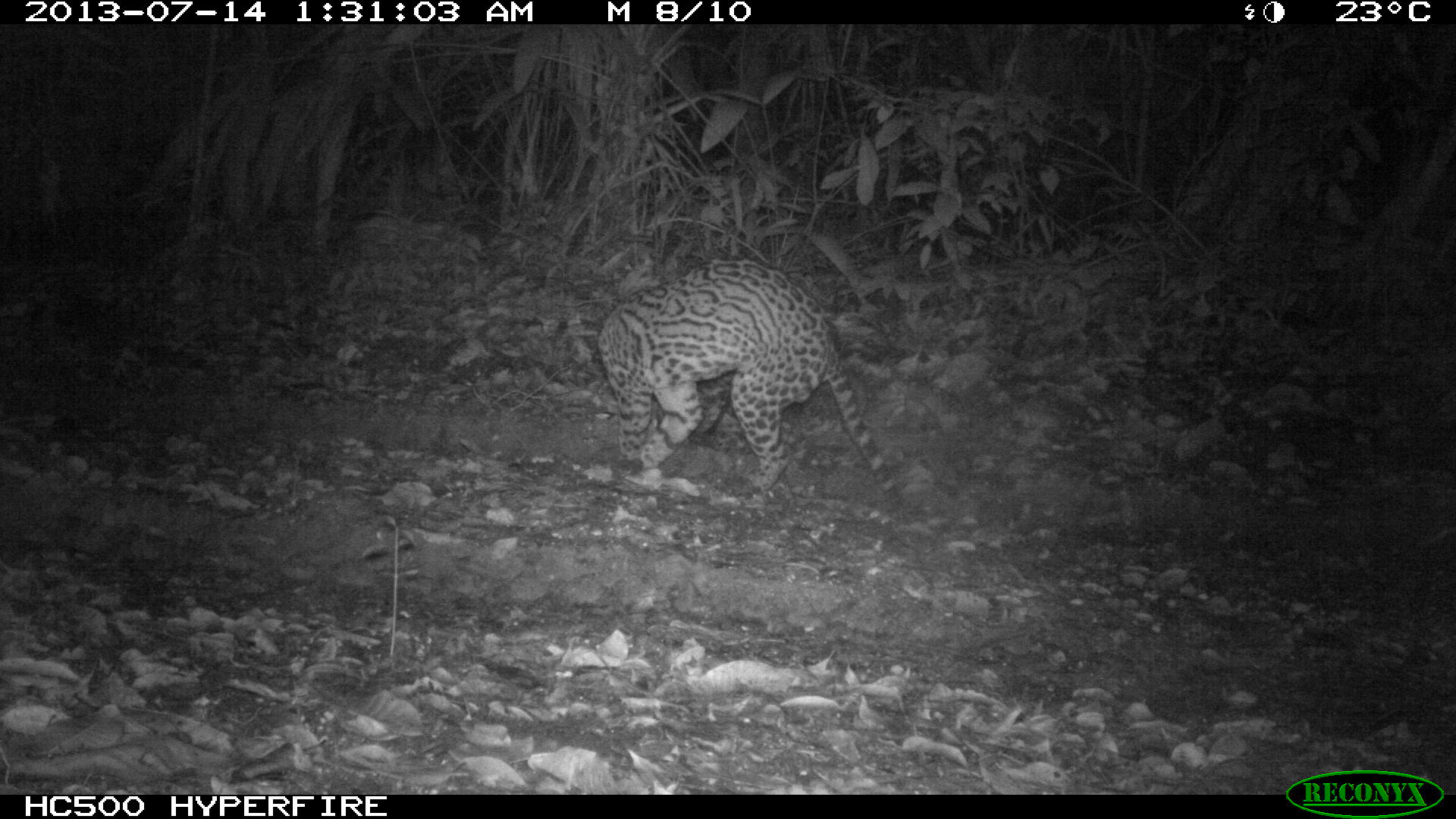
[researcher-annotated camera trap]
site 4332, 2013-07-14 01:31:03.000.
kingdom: Animalia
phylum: Chordata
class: Mammalia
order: Carnivora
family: Felidae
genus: Leopardus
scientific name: Leopardus pardalis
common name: ocelot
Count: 1.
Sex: male.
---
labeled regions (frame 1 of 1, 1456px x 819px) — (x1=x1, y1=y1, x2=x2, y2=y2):
leopardus pardalis: (x1=596, y1=256, x2=898, y2=503)